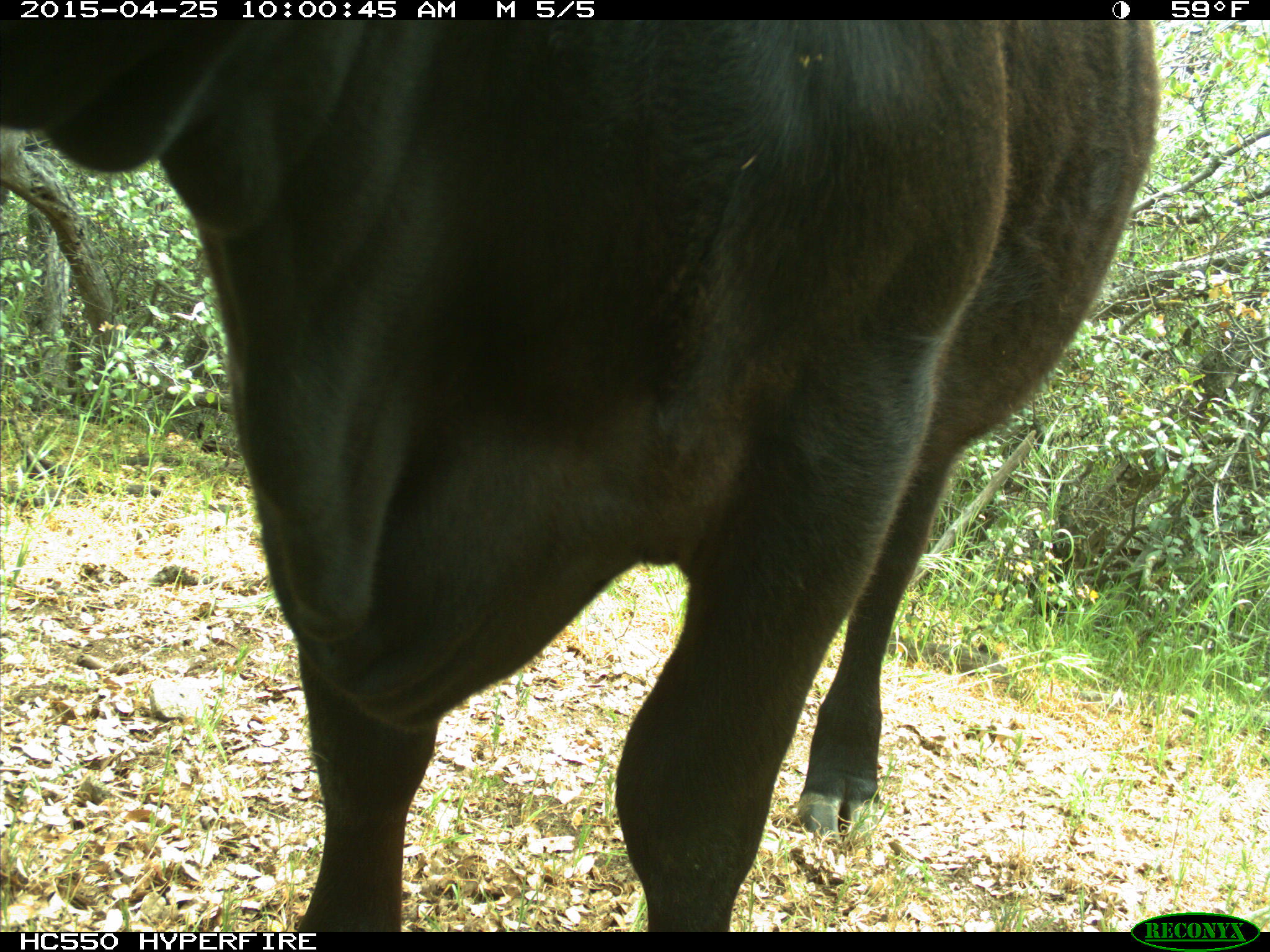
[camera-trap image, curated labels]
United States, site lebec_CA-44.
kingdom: Animalia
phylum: Chordata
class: Mammalia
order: Artiodactyla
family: Suidae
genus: Sus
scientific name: Sus scrofa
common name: wild boar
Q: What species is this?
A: Sus scrofa (wild boar).